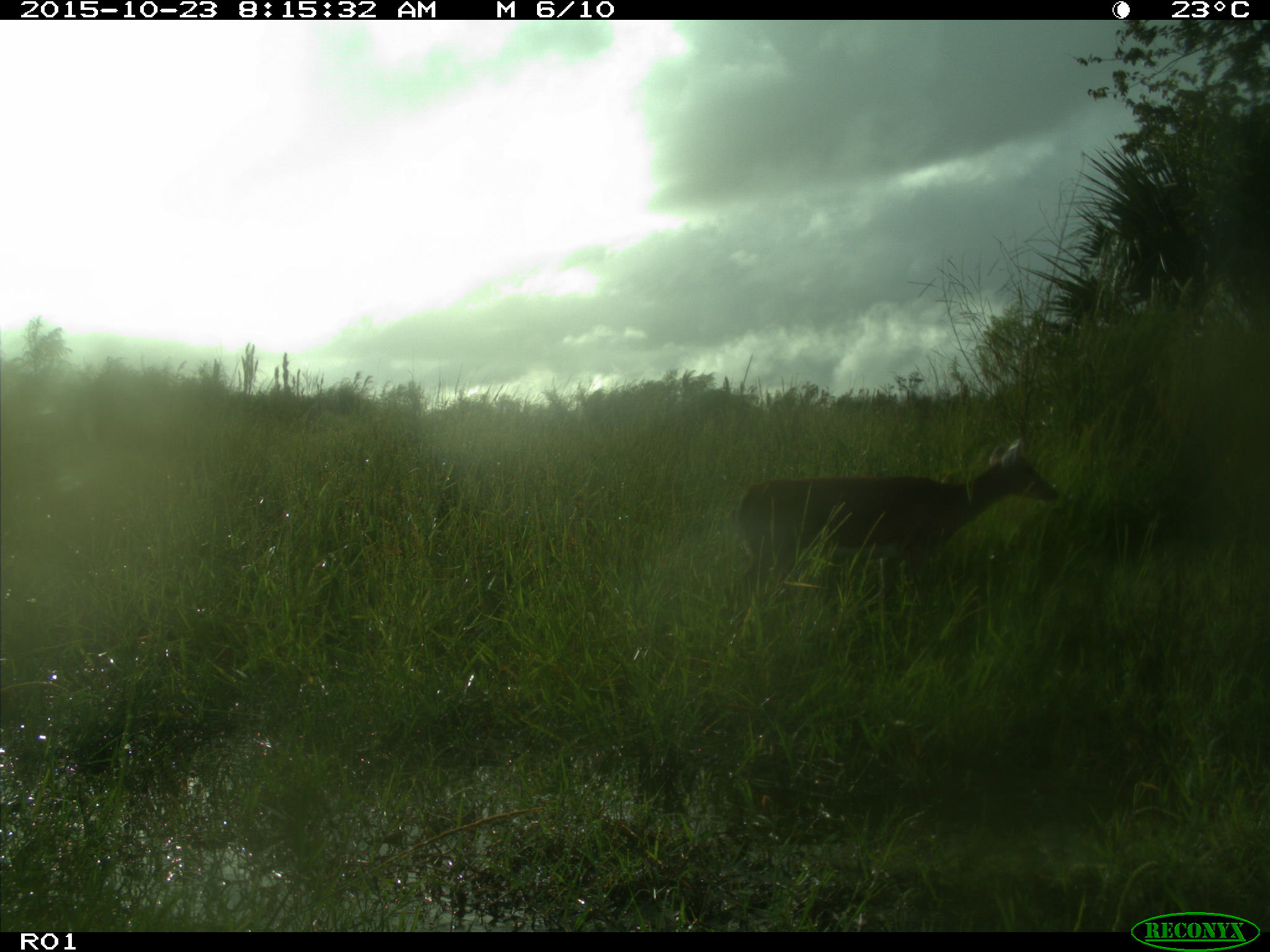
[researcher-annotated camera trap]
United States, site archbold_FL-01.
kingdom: Animalia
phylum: Chordata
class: Mammalia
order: Artiodactyla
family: Cervidae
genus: Odocoileus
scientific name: Odocoileus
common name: deer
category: unidentified deer